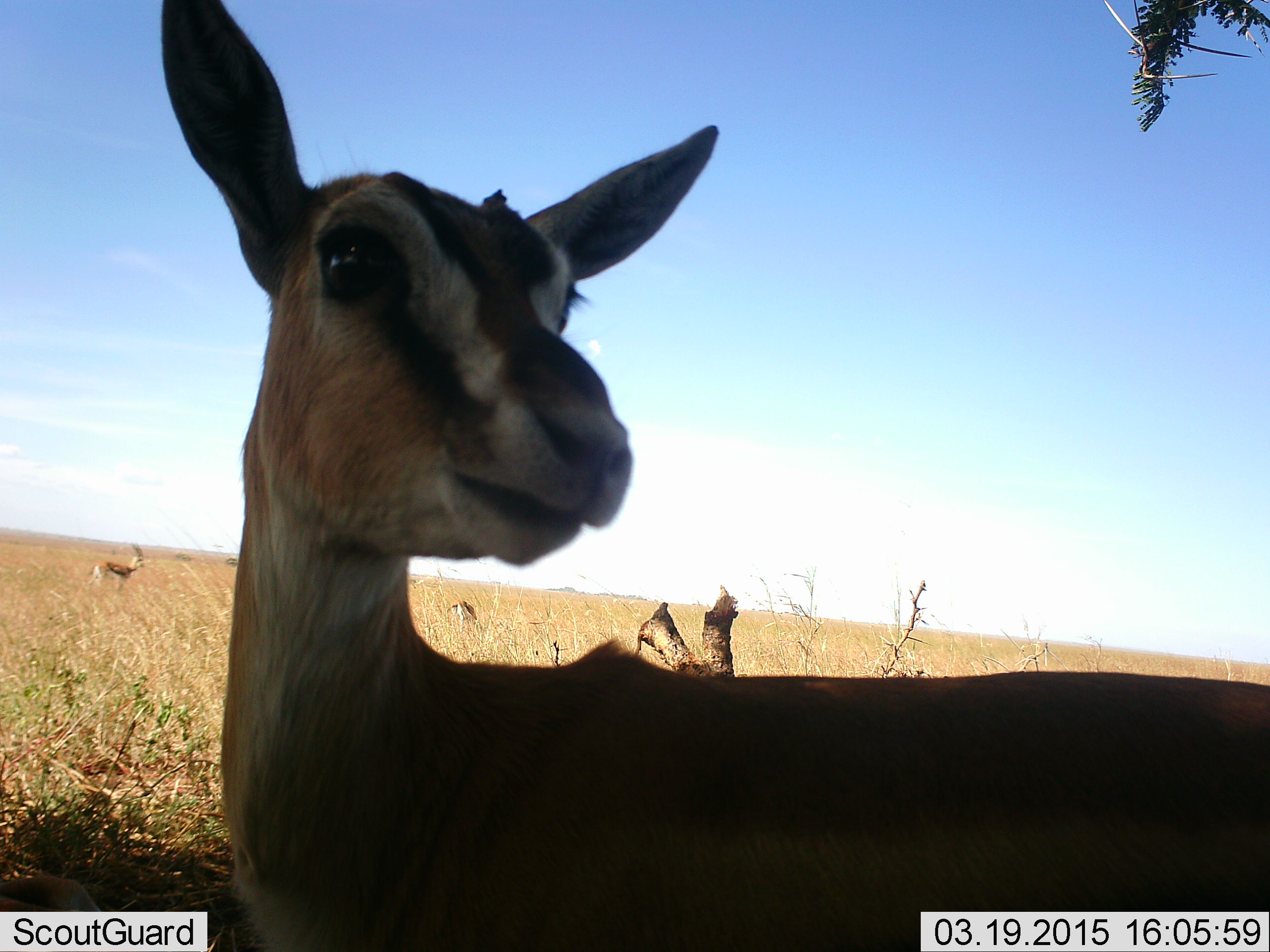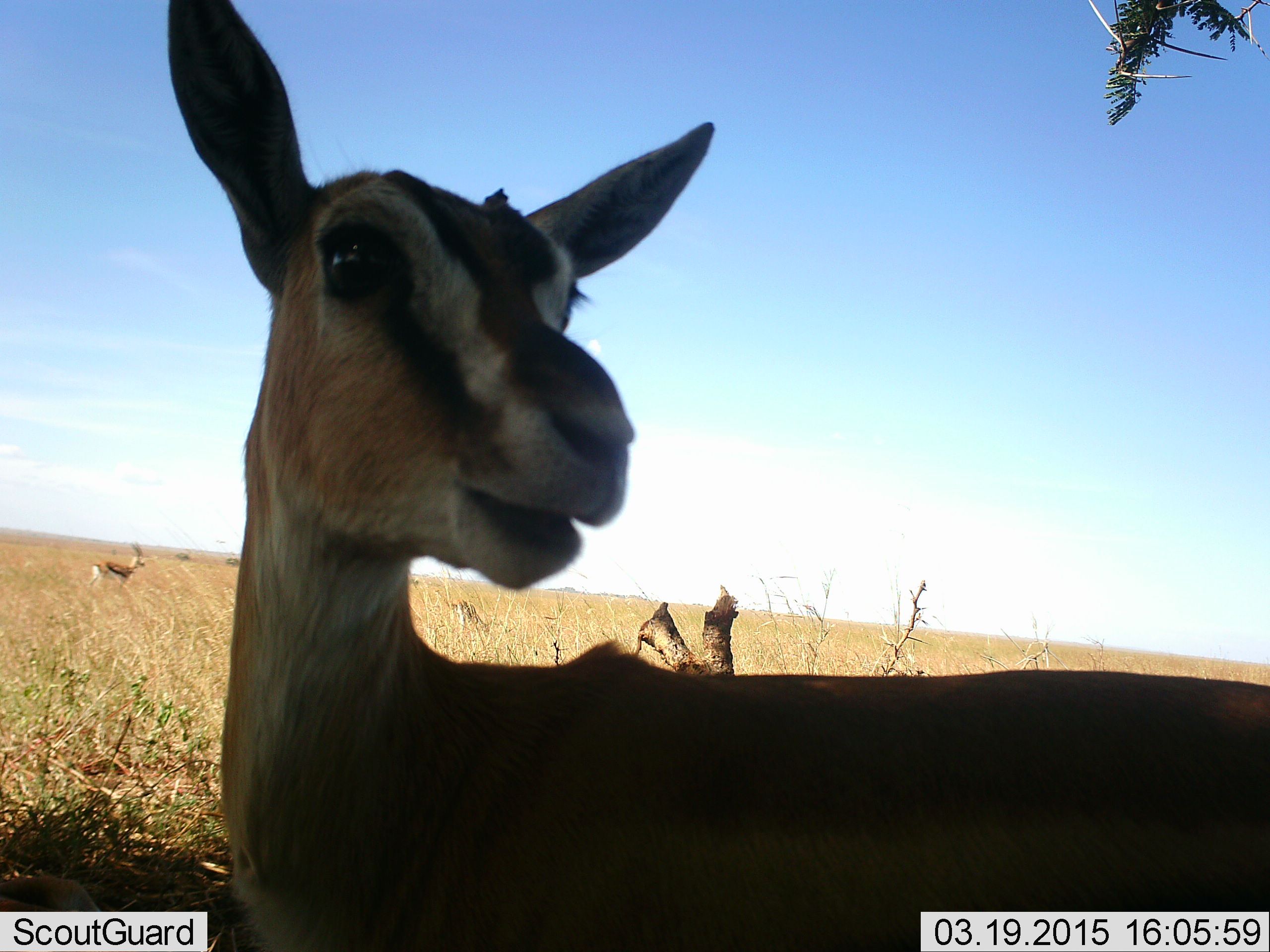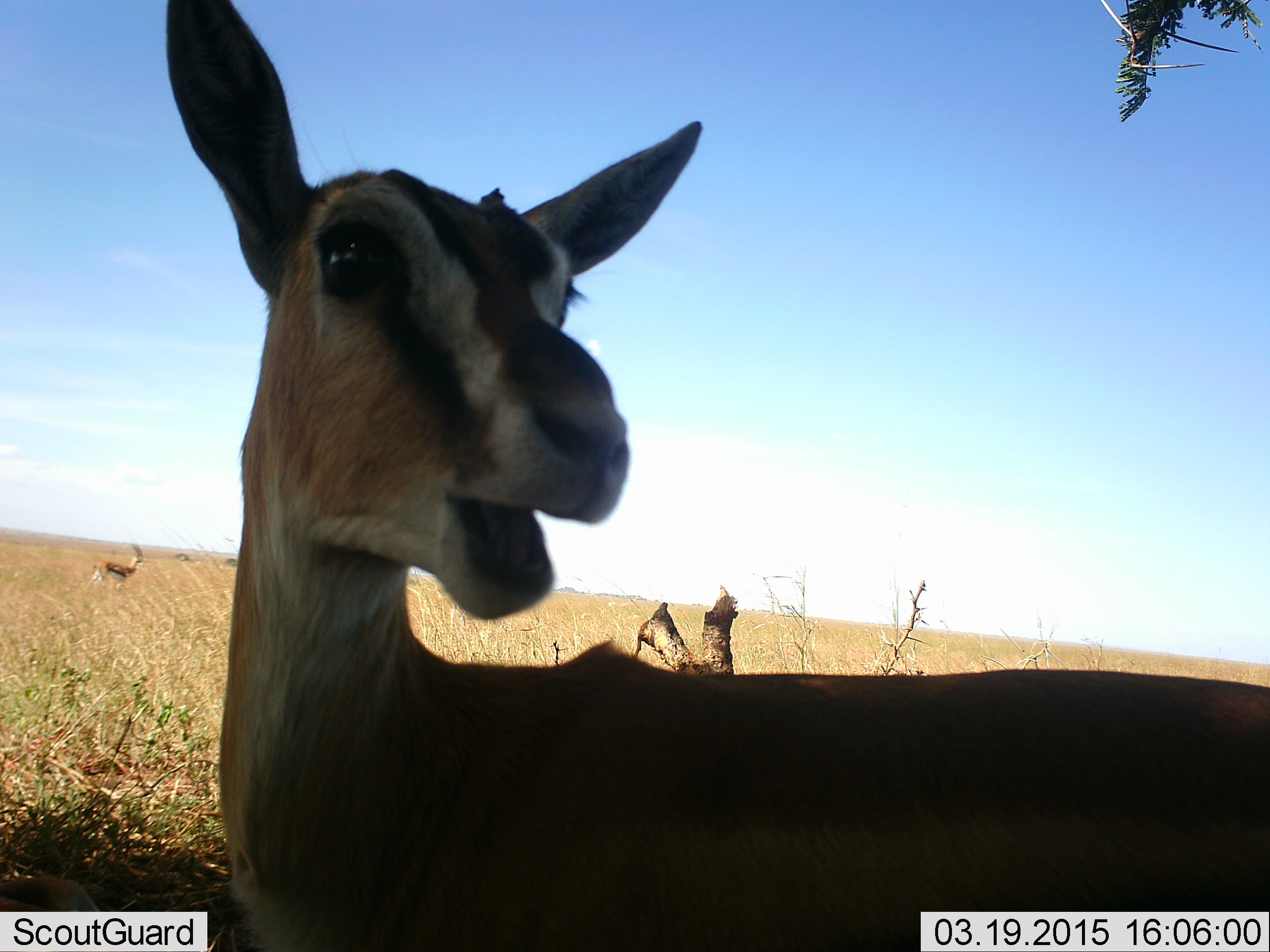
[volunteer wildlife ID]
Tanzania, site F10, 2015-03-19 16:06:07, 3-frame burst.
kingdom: Animalia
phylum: Chordata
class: Mammalia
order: Artiodactyla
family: Bovidae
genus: Eudorcas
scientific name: Eudorcas thomsonii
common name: thomson's gazelle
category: gazellethomsons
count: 2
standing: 100%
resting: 0%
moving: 0%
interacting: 0%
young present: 10%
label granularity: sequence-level